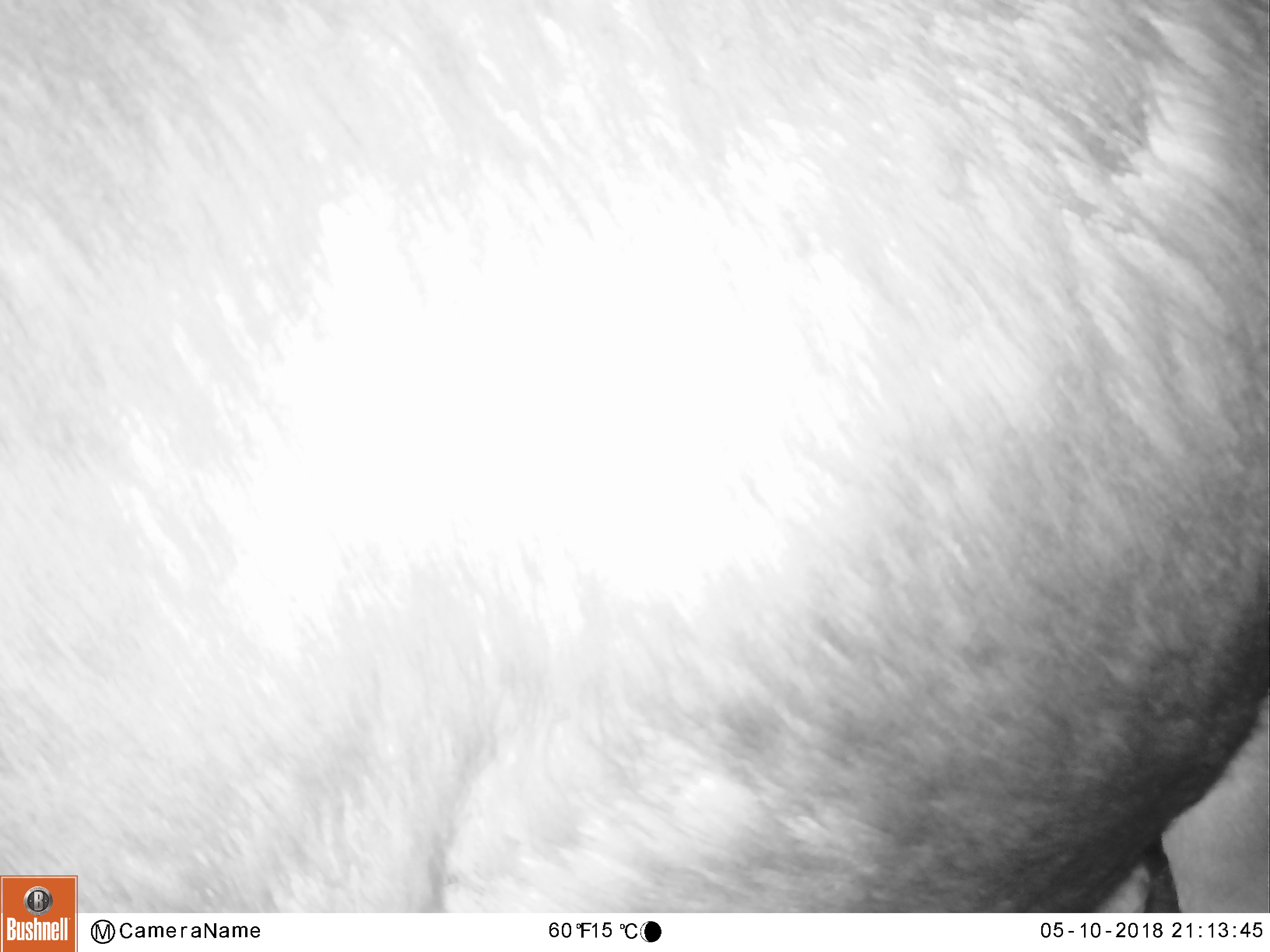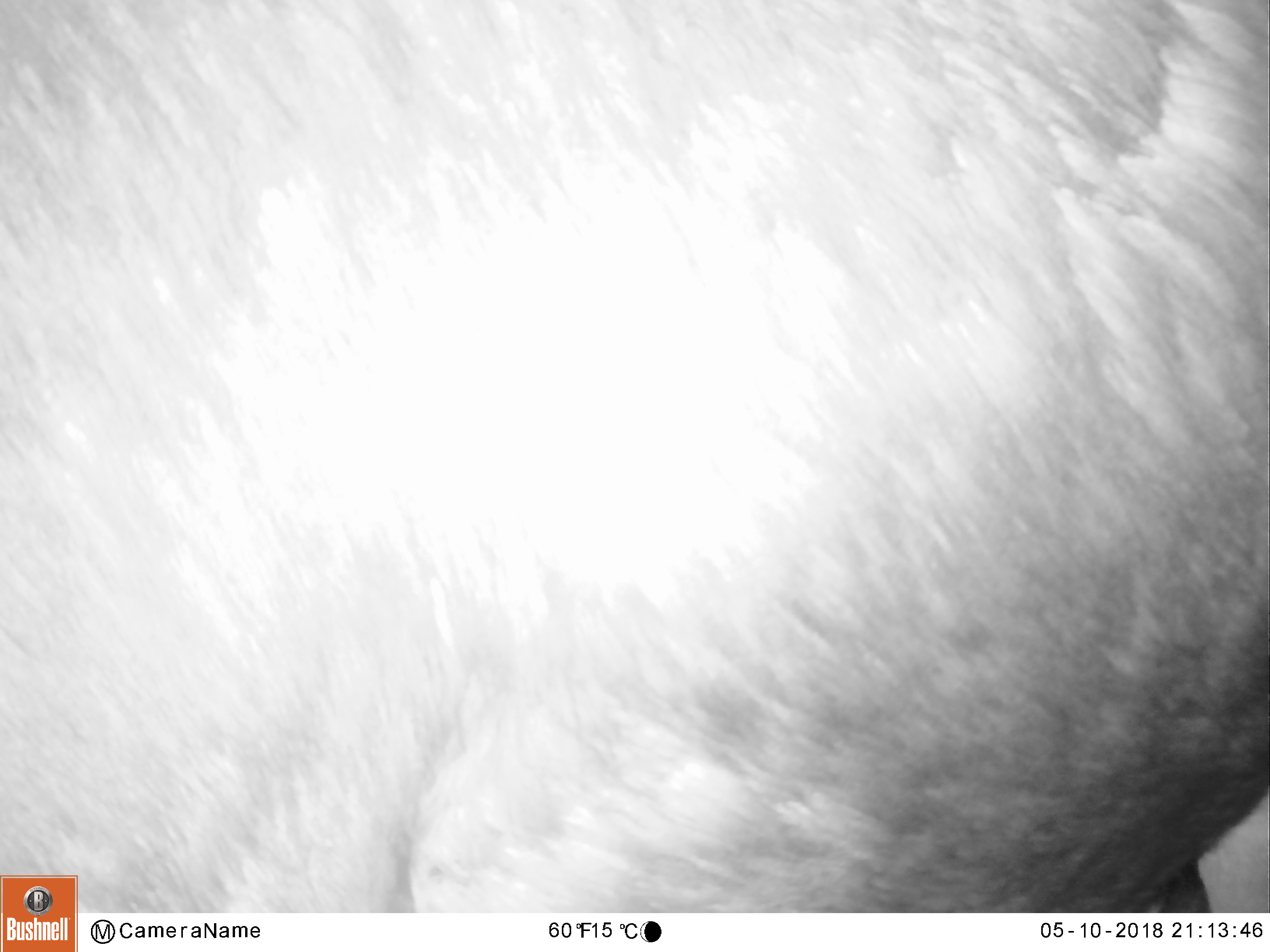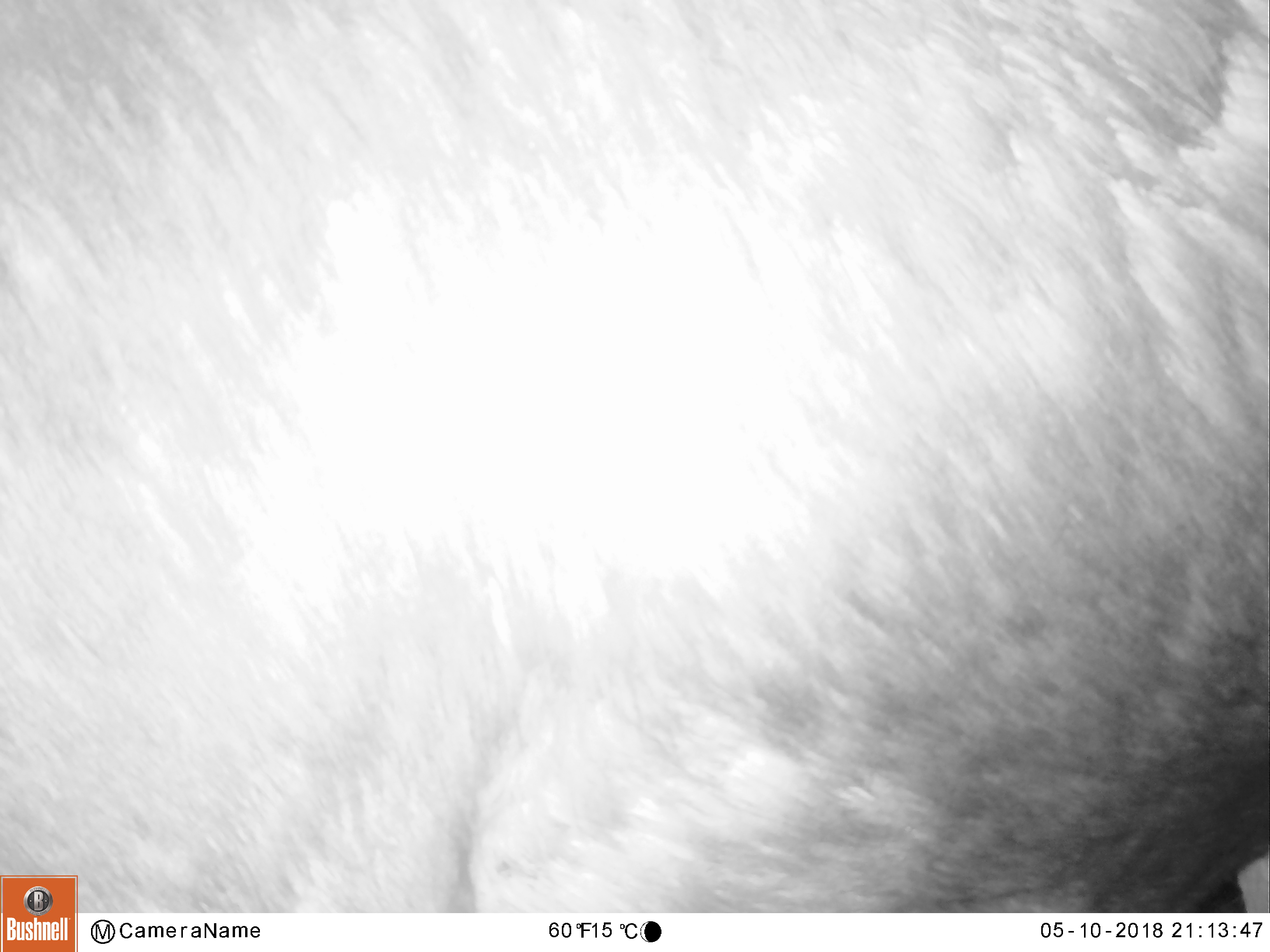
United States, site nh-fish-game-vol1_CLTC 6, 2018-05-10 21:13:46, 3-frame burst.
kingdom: Animalia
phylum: Chordata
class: Mammalia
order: Artiodactyla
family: Cervidae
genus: Alces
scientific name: Alces alces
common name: moose